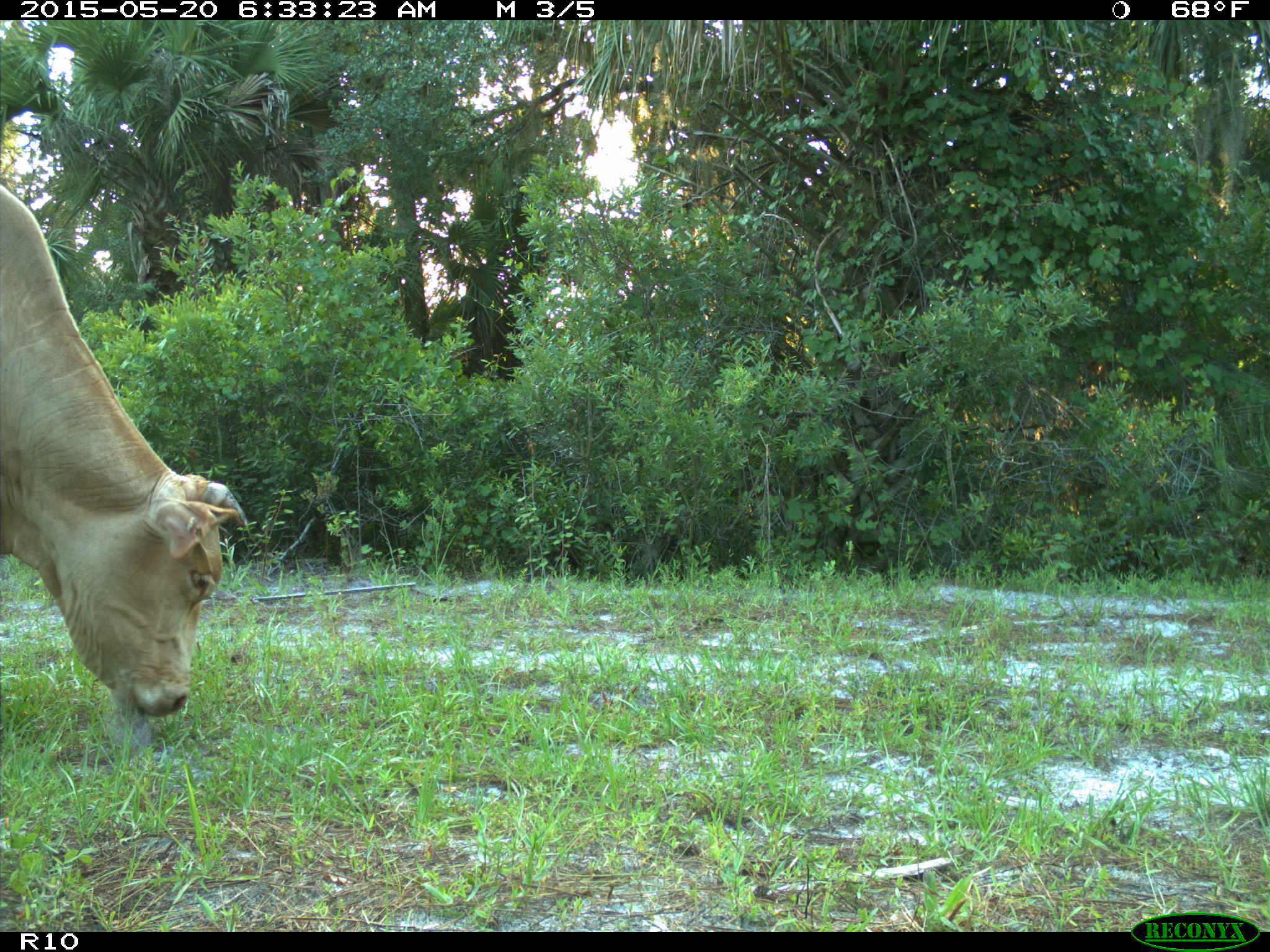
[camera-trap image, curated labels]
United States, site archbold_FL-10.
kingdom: Animalia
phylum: Chordata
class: Mammalia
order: Artiodactyla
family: Bovidae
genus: Bos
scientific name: Bos taurus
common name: domestic cow